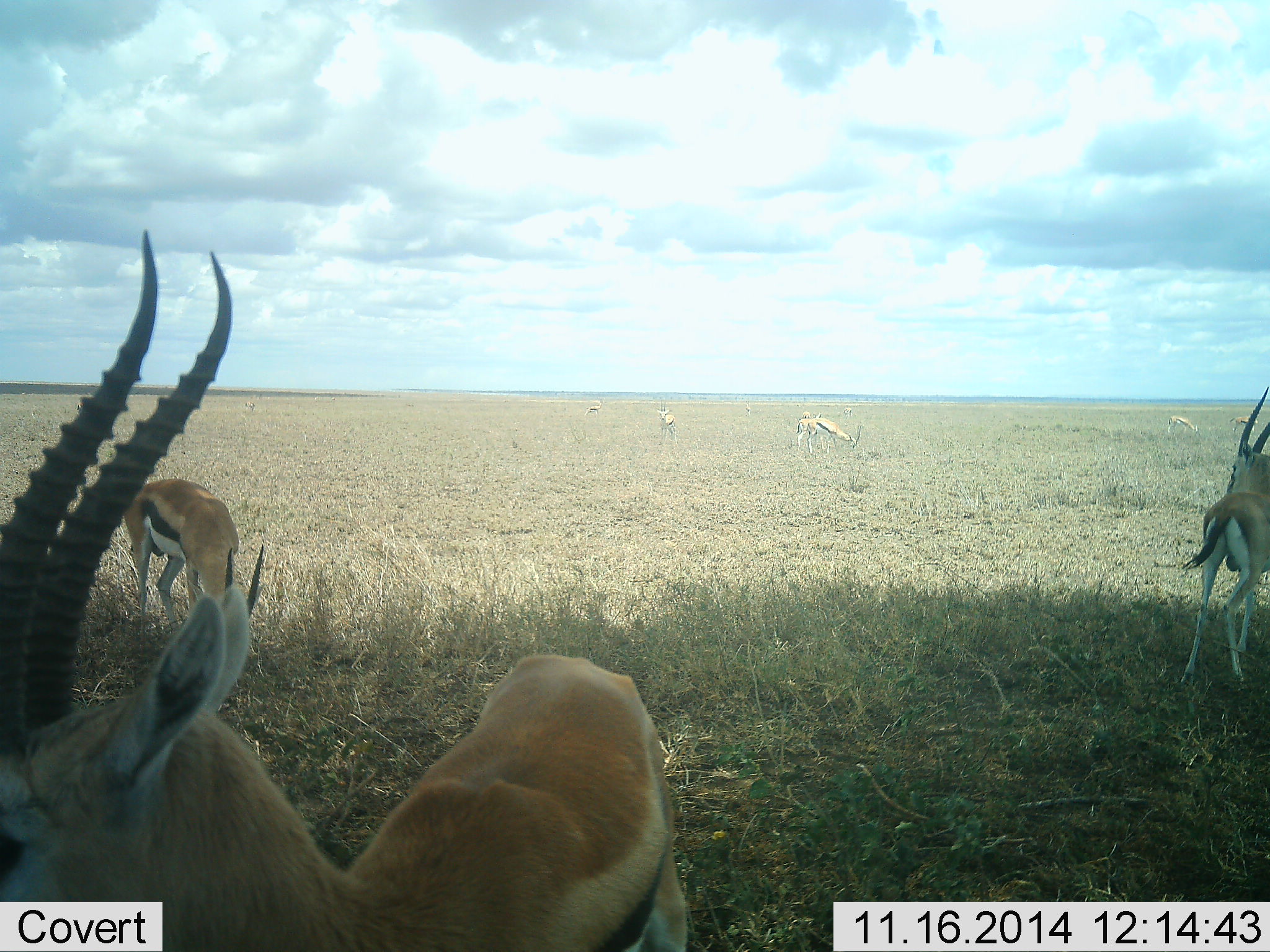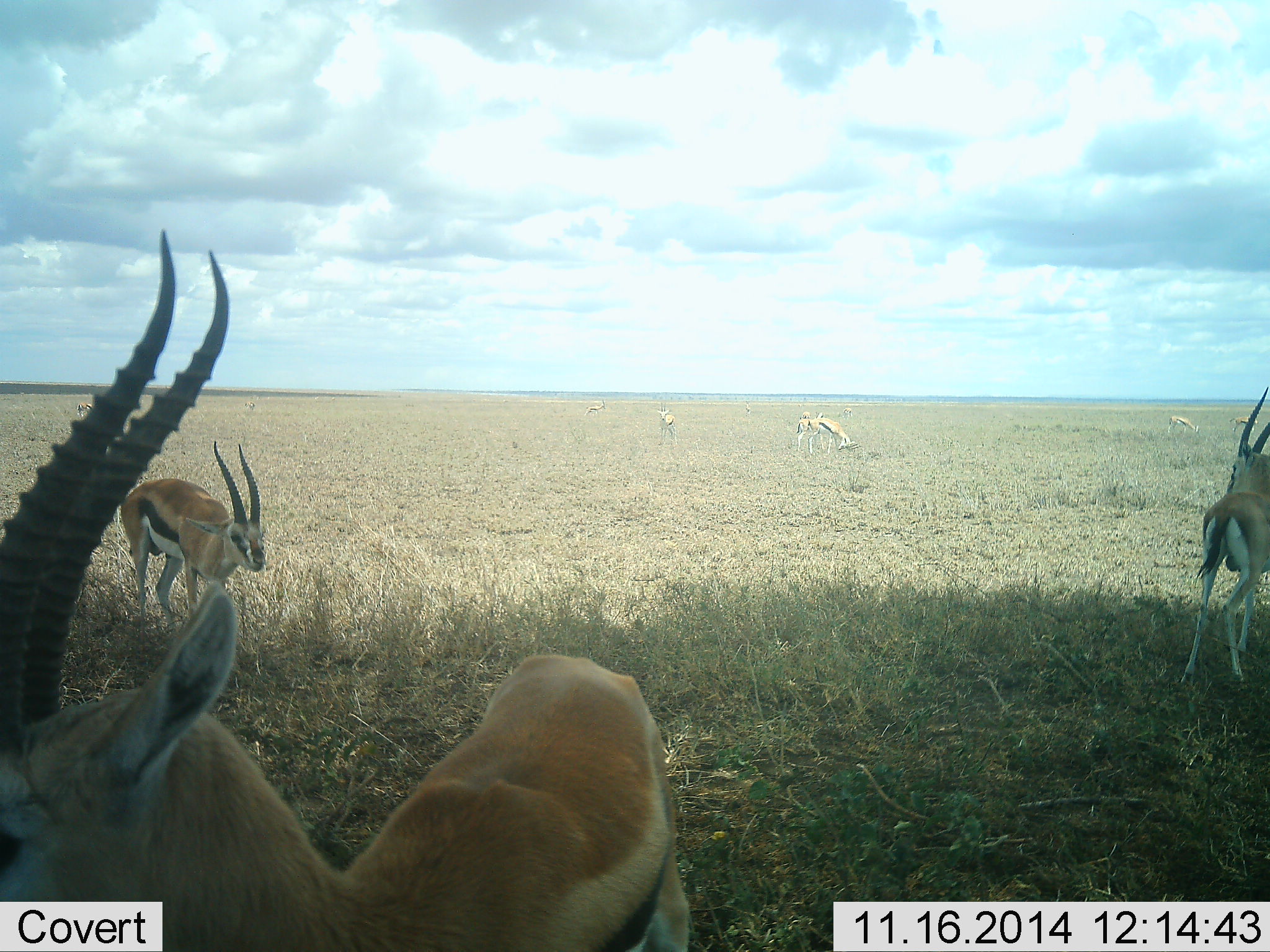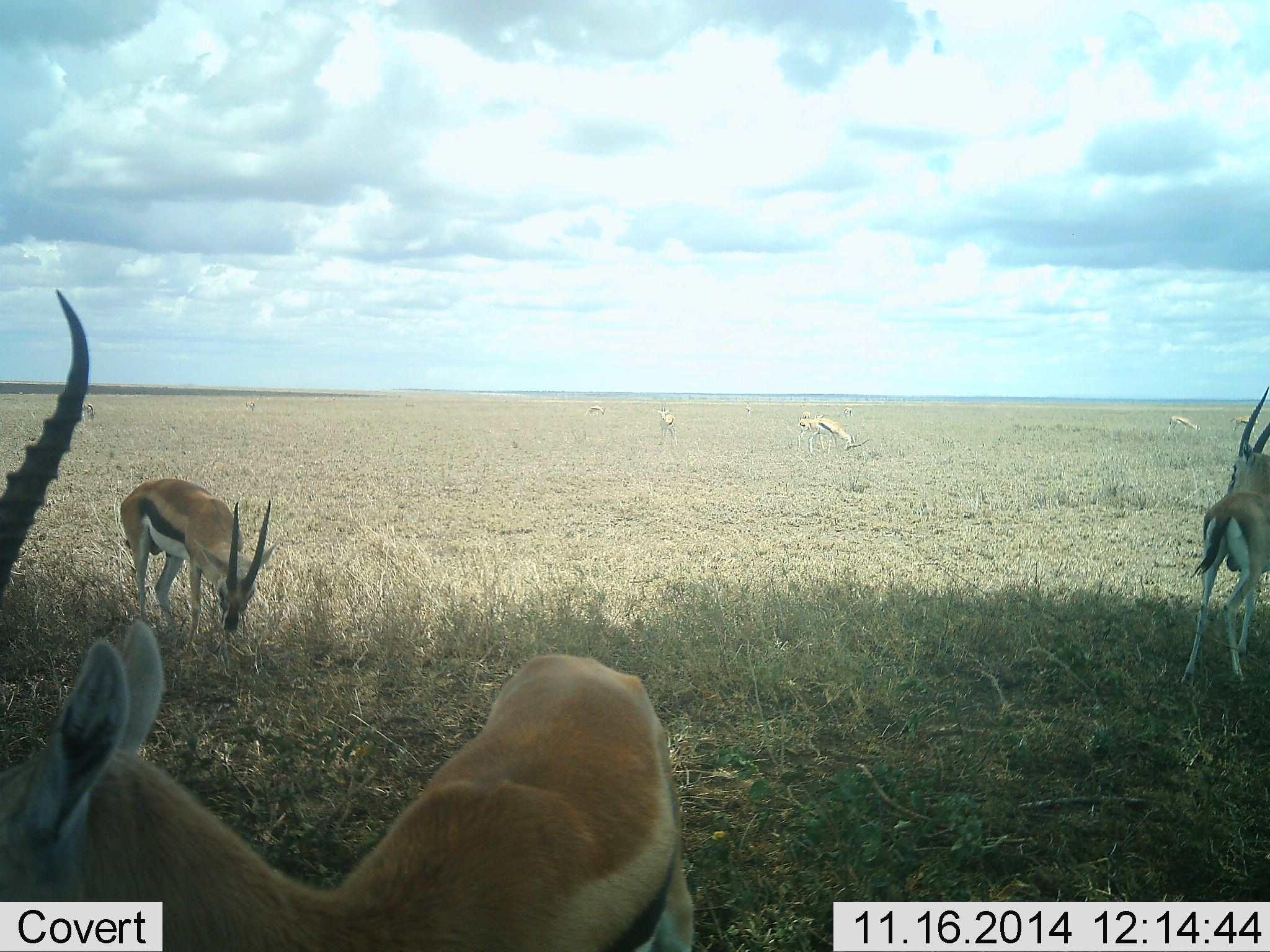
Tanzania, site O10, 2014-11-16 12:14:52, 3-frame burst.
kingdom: Animalia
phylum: Chordata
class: Mammalia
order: Artiodactyla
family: Bovidae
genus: Eudorcas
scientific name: Eudorcas thomsonii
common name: thomson's gazelle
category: gazellethomsons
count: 10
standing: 90%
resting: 10%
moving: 0%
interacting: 0%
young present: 0%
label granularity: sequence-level